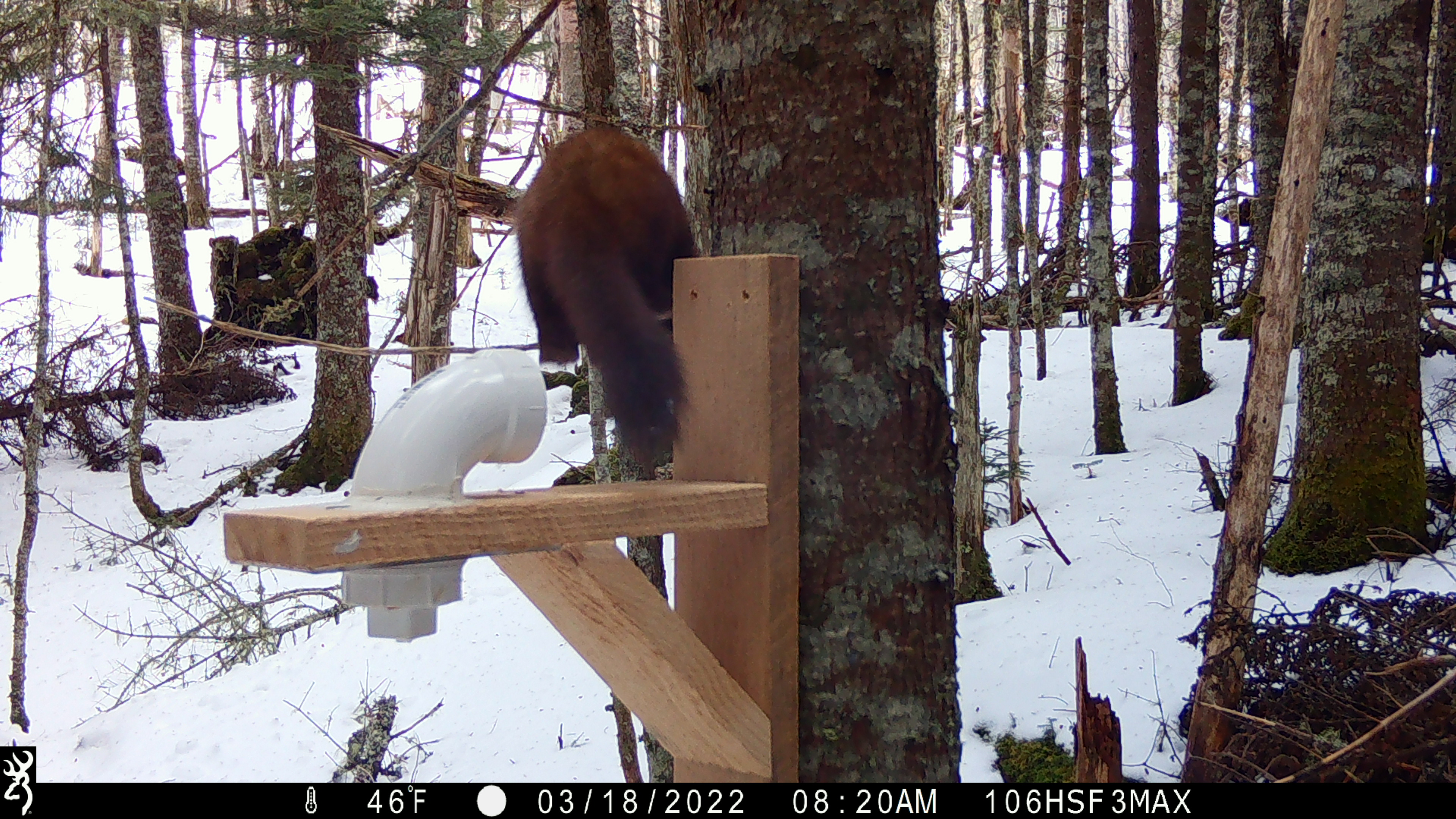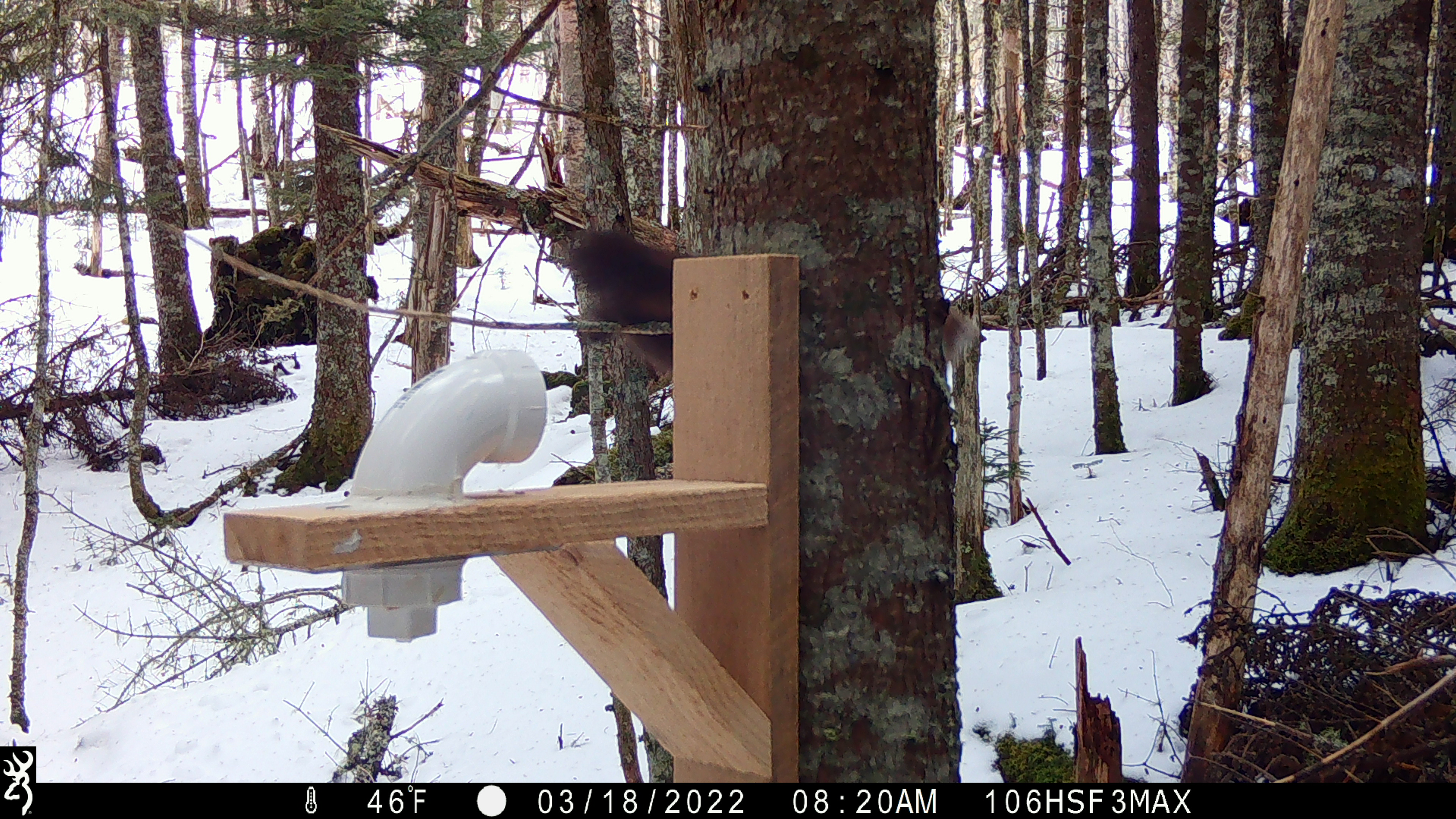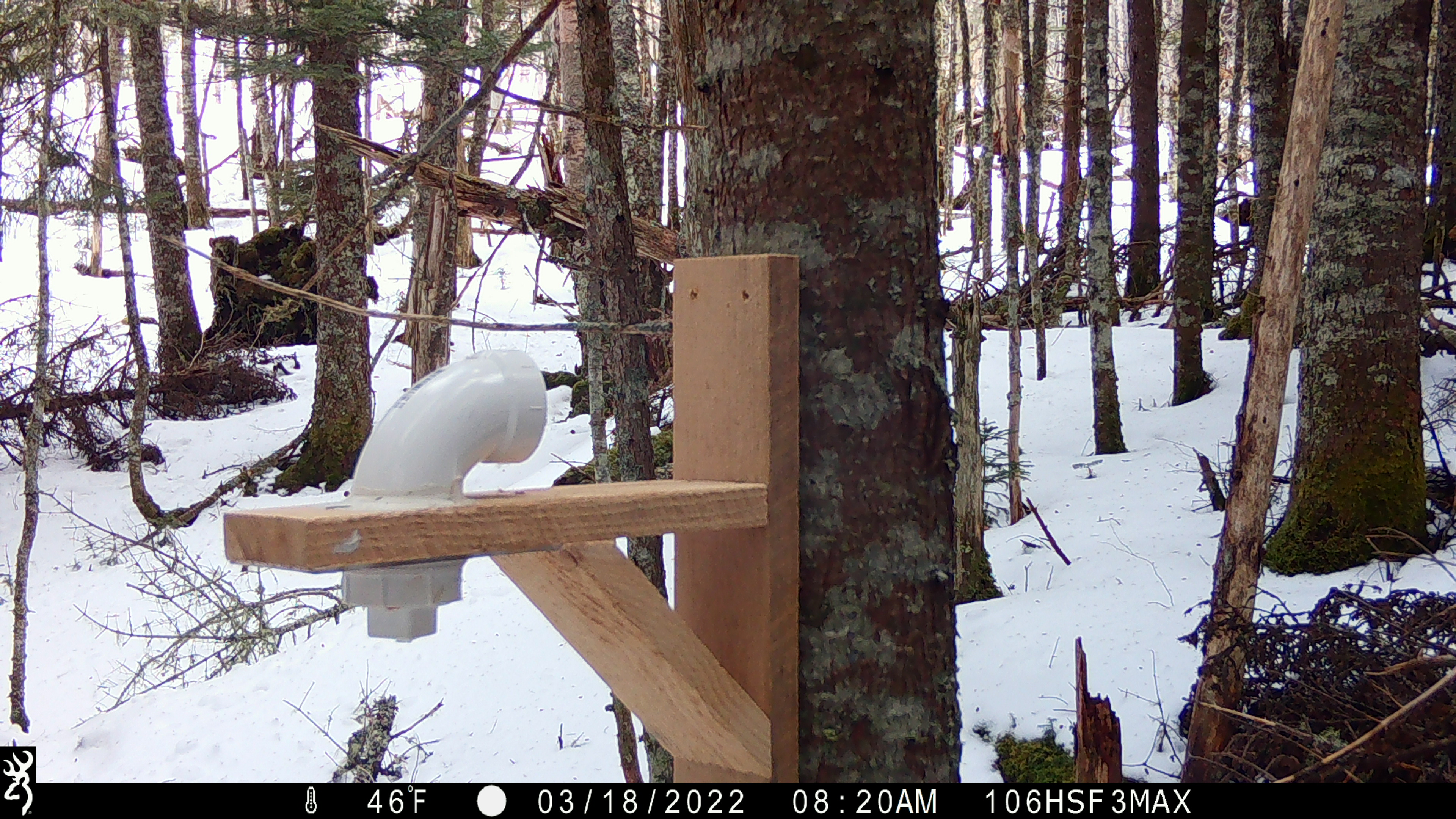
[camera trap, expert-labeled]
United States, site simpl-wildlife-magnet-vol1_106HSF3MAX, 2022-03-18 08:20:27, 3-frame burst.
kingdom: Animalia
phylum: Chordata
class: Mammalia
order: Carnivora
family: Mustelidae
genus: Martes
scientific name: Martes americana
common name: american marten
American marten (Martes americana).